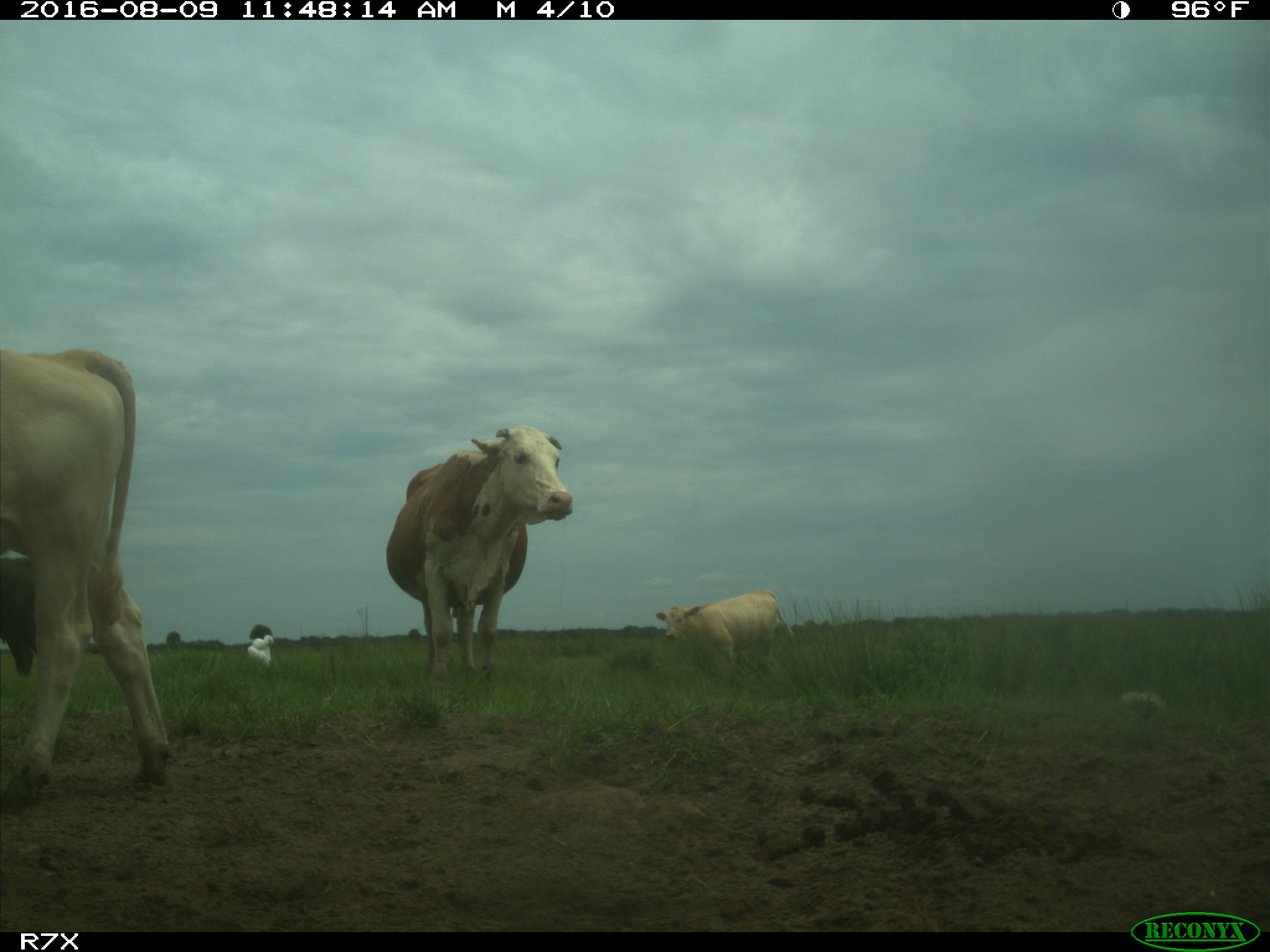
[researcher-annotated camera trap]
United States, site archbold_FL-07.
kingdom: Animalia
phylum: Chordata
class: Mammalia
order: Artiodactyla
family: Bovidae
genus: Bos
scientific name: Bos taurus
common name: domestic cow